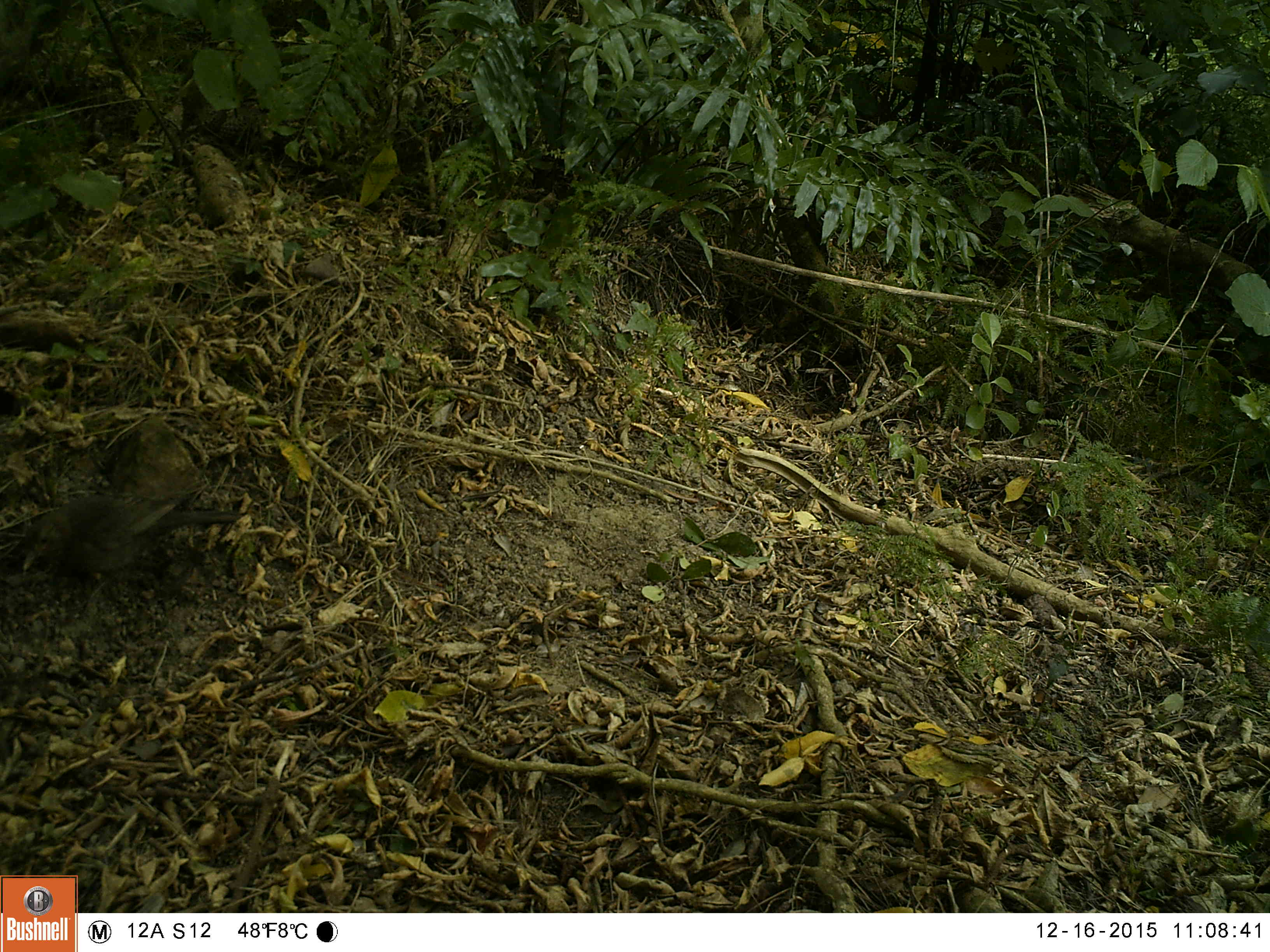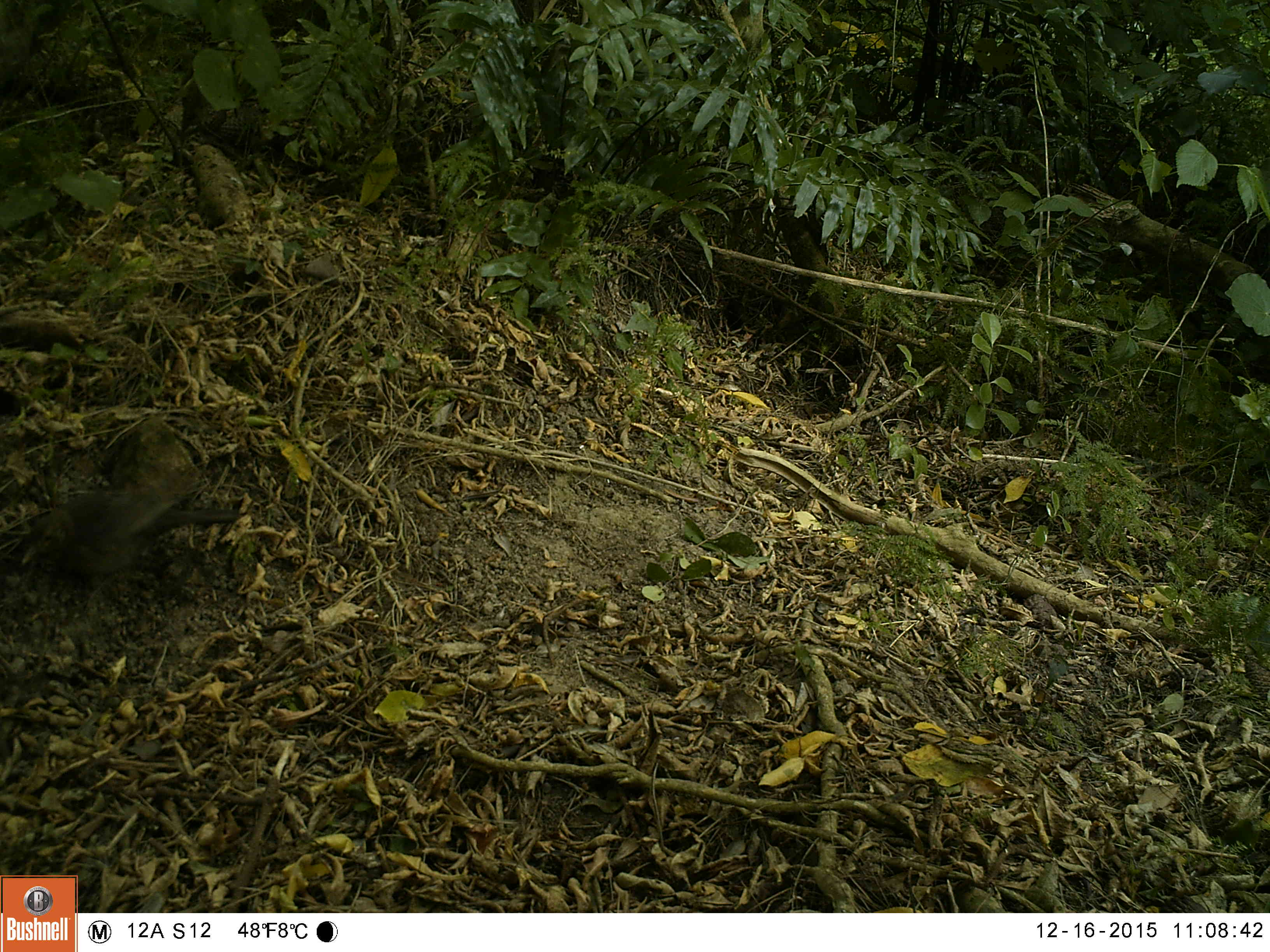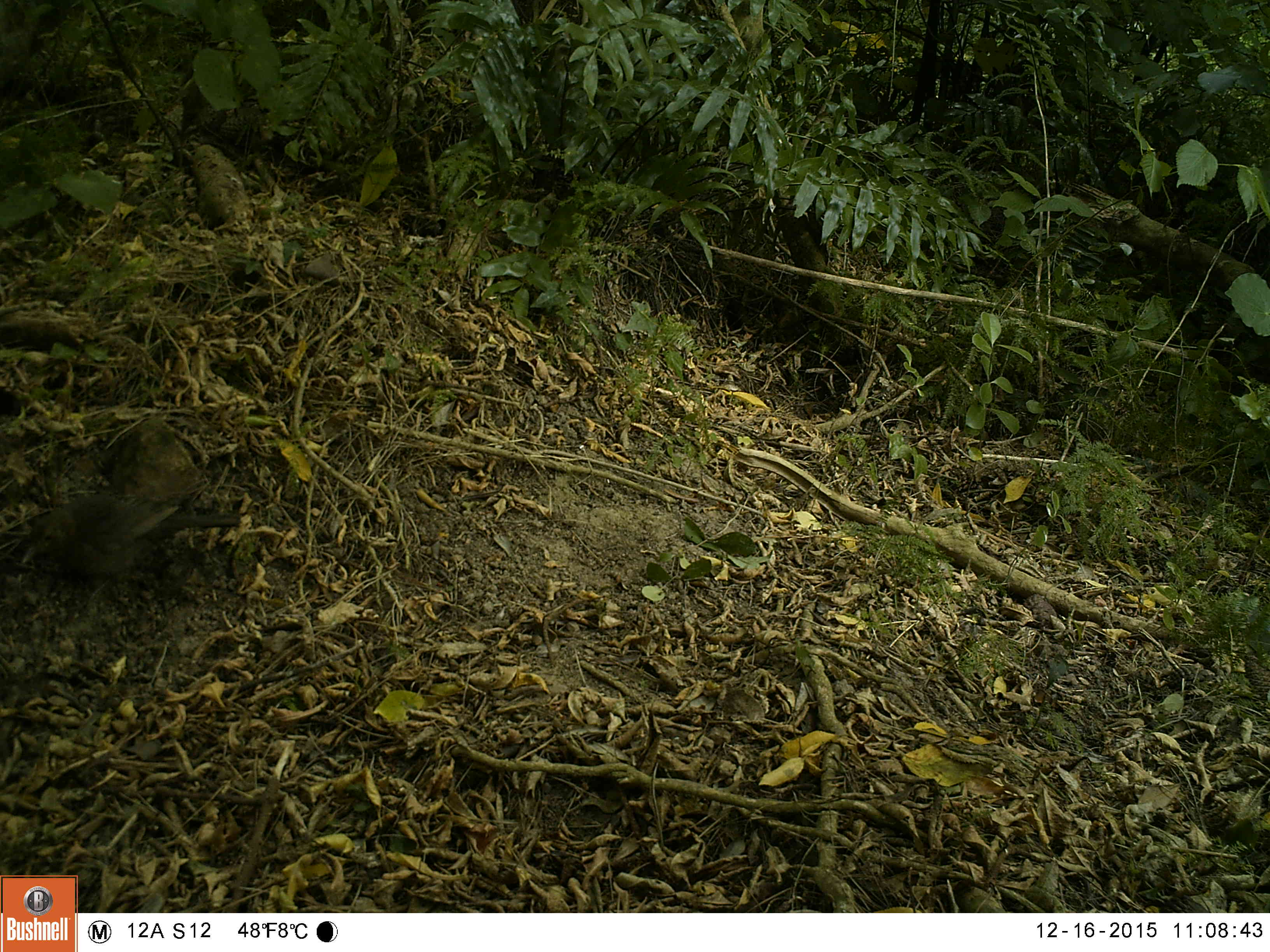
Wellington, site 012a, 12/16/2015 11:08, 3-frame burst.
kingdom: Animalia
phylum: Chordata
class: Aves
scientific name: Aves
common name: bird